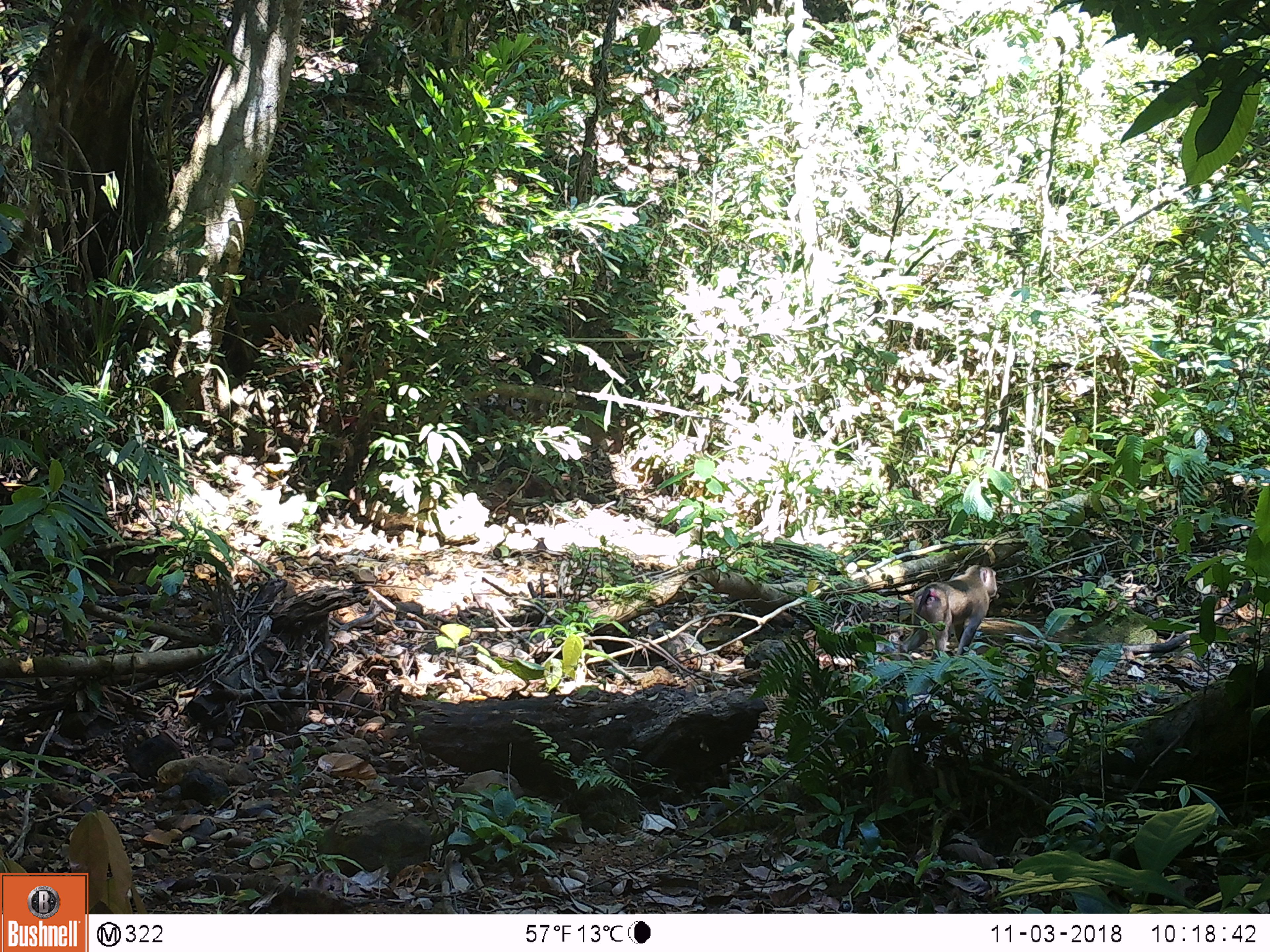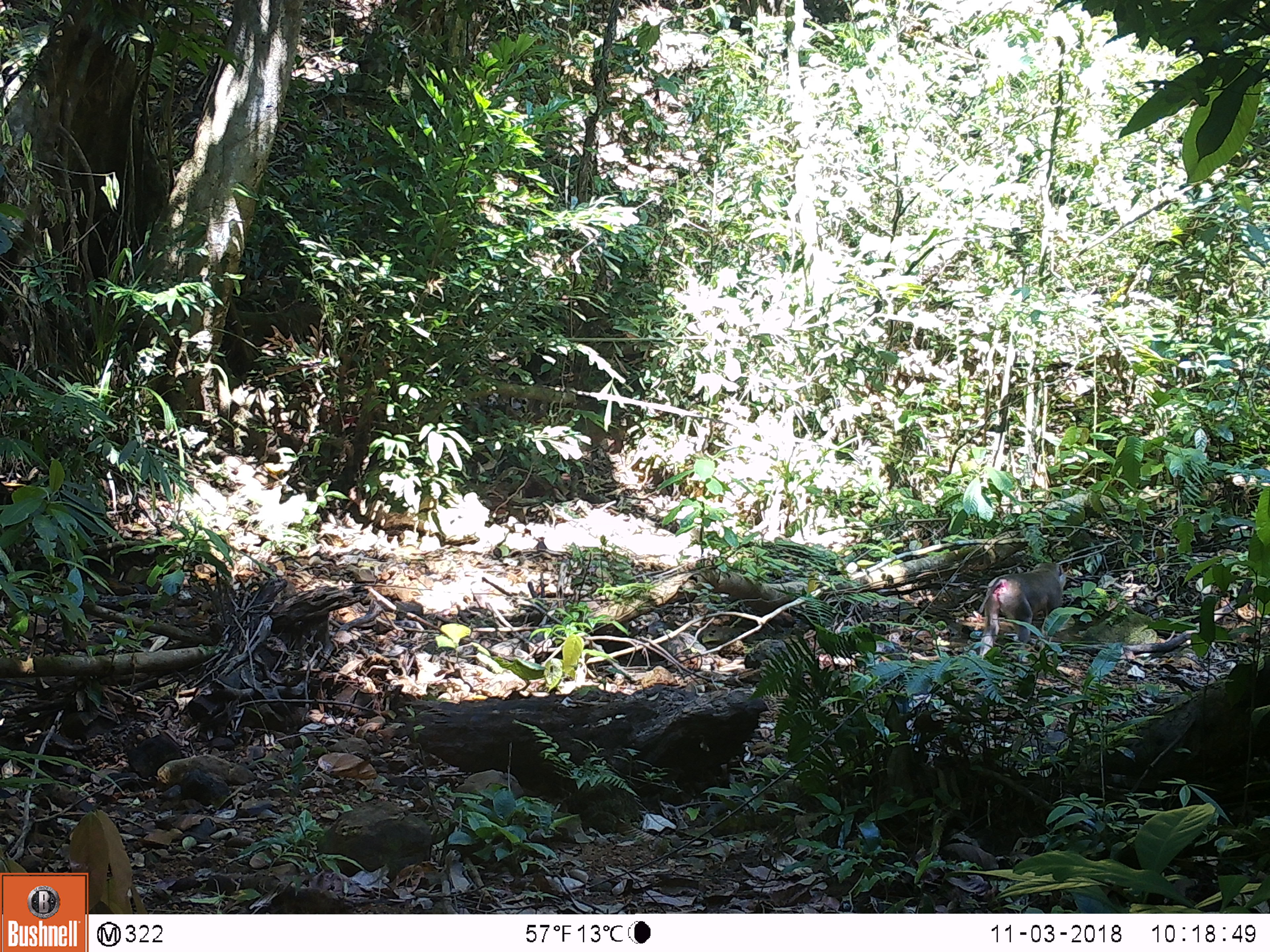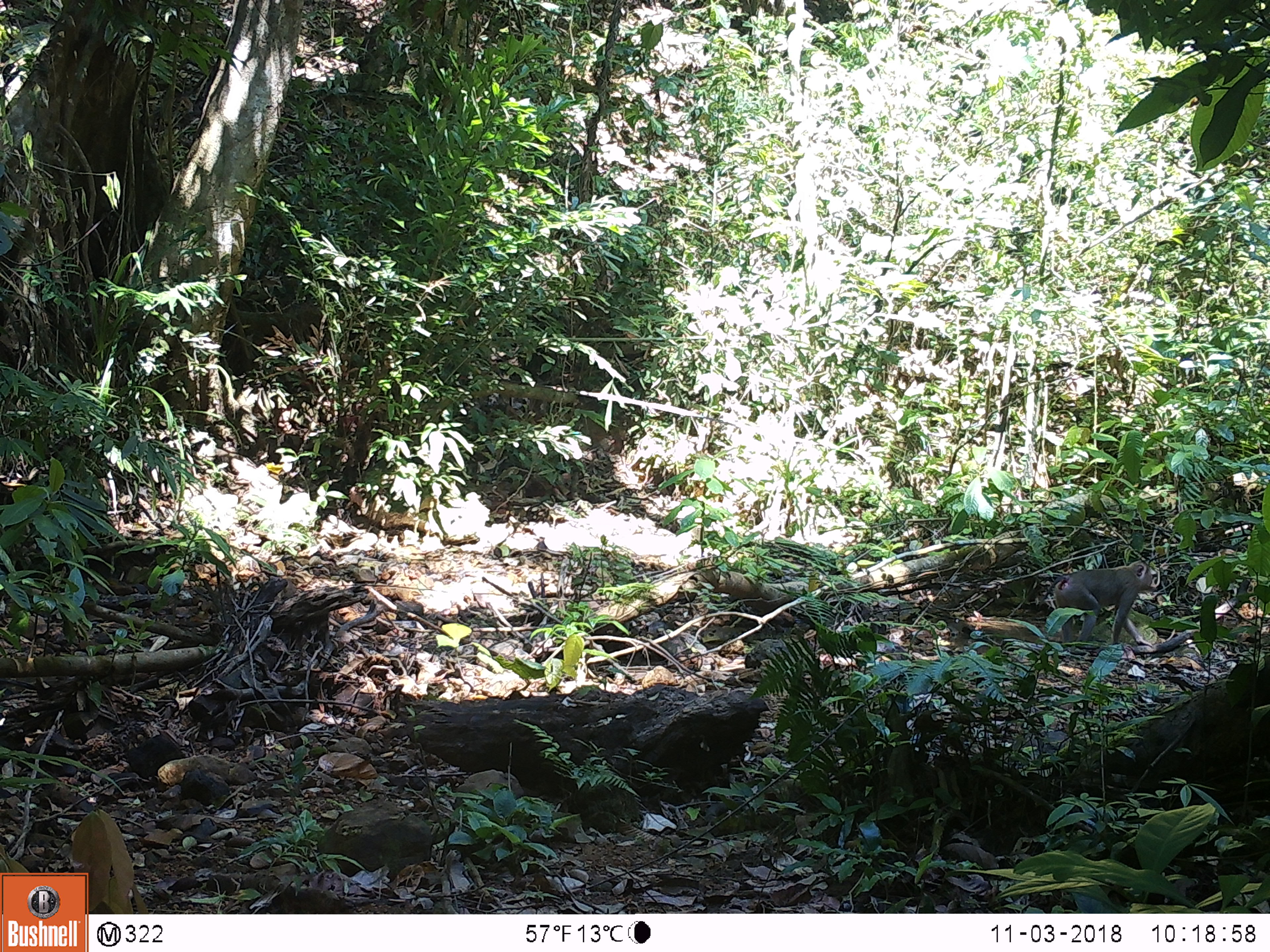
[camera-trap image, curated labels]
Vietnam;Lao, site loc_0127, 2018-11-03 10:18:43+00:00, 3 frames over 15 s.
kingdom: Animalia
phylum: Chordata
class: Mammalia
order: Primates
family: Cercopithecidae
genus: Macaca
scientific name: Macaca nemestrina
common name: pig-tailed macaque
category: pig tailed macaque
Pig tailed macaque (pig-tailed macaque) (Macaca nemestrina). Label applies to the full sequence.